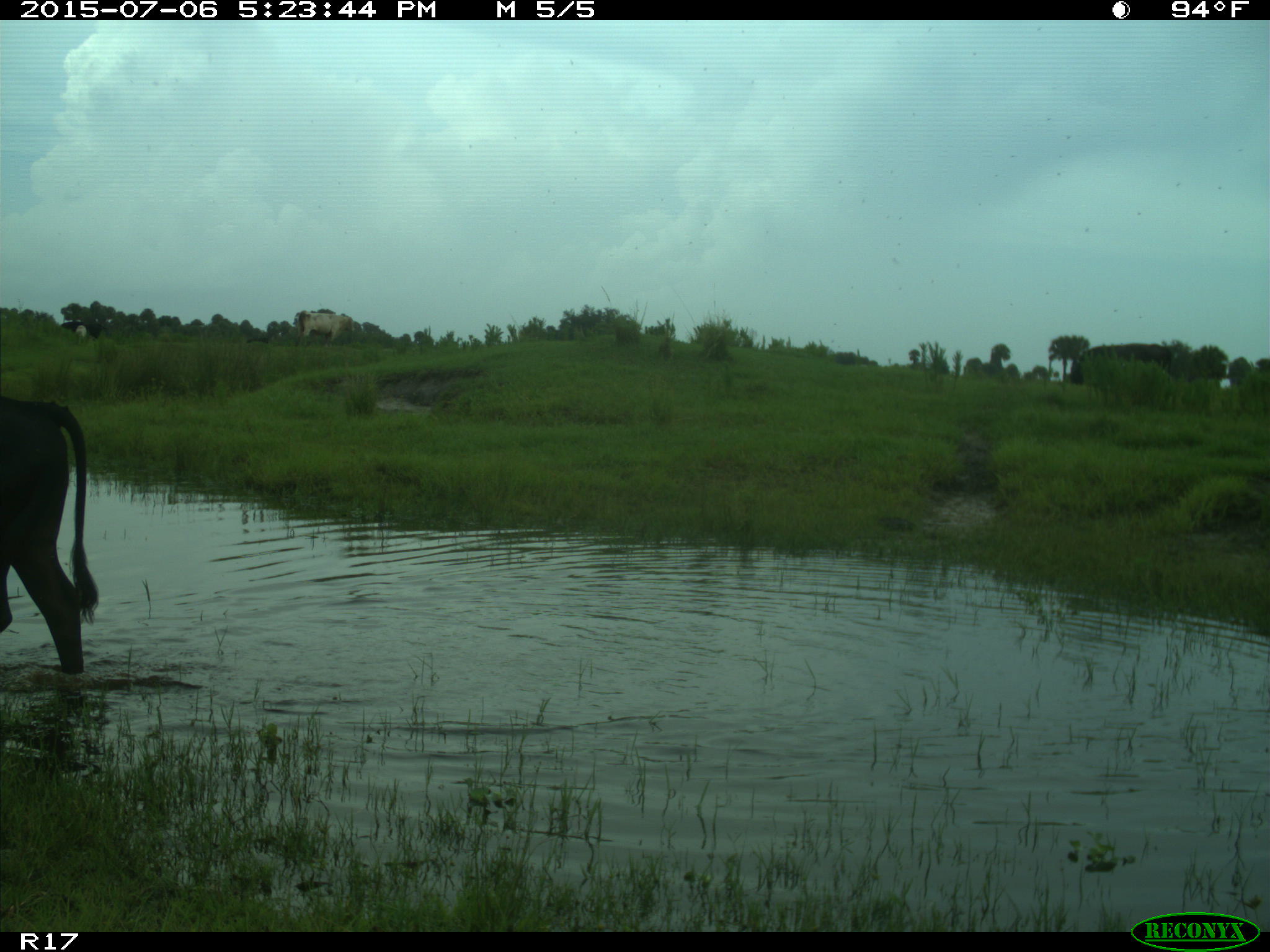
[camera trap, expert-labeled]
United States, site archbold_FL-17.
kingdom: Animalia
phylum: Chordata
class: Mammalia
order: Artiodactyla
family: Bovidae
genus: Bos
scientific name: Bos taurus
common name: domestic cow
Bos taurus (domestic cow).